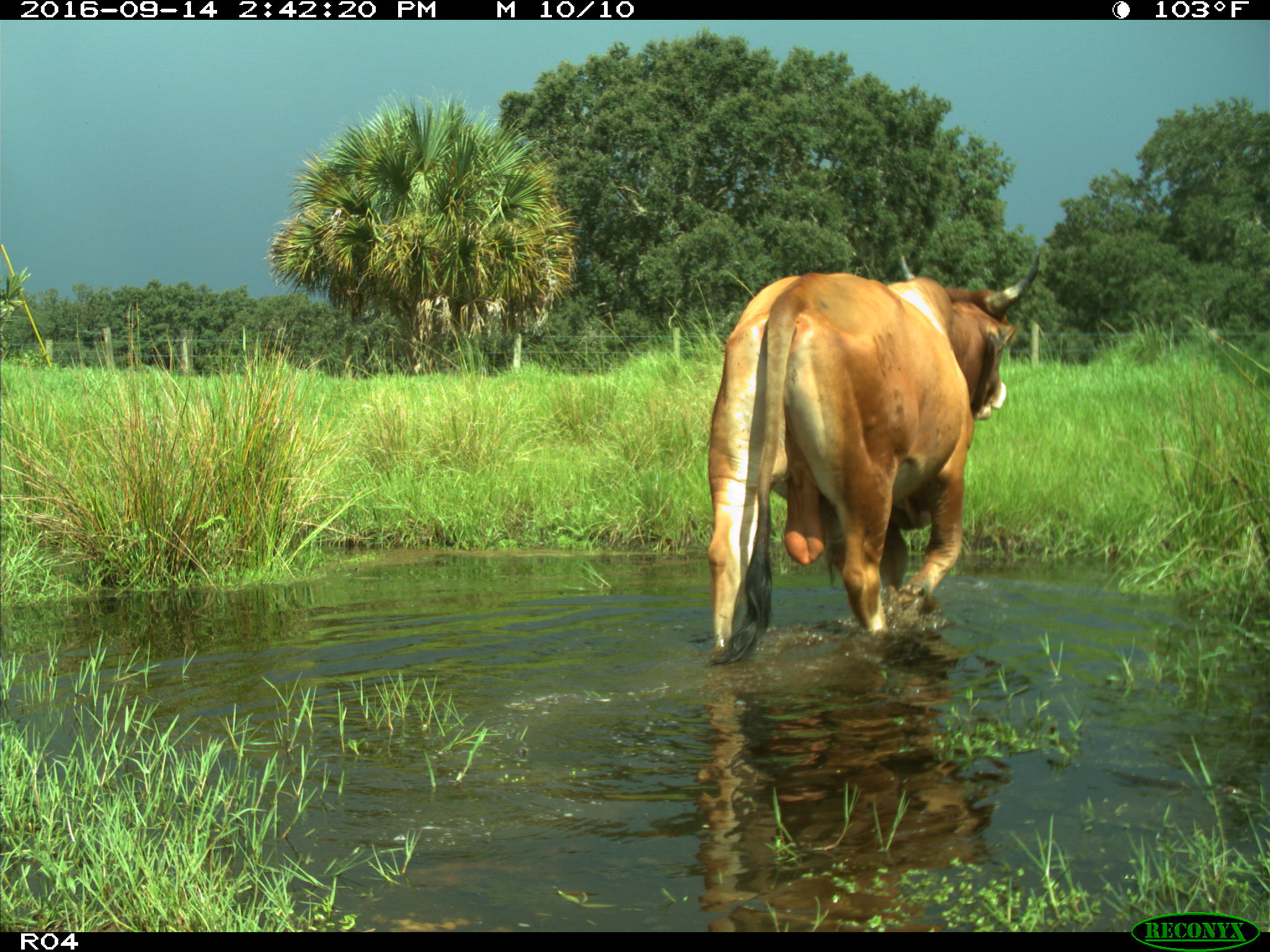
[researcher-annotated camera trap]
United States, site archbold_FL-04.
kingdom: Animalia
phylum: Chordata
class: Mammalia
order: Artiodactyla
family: Bovidae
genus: Bos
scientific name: Bos taurus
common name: domestic cow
Bos taurus (domestic cow).